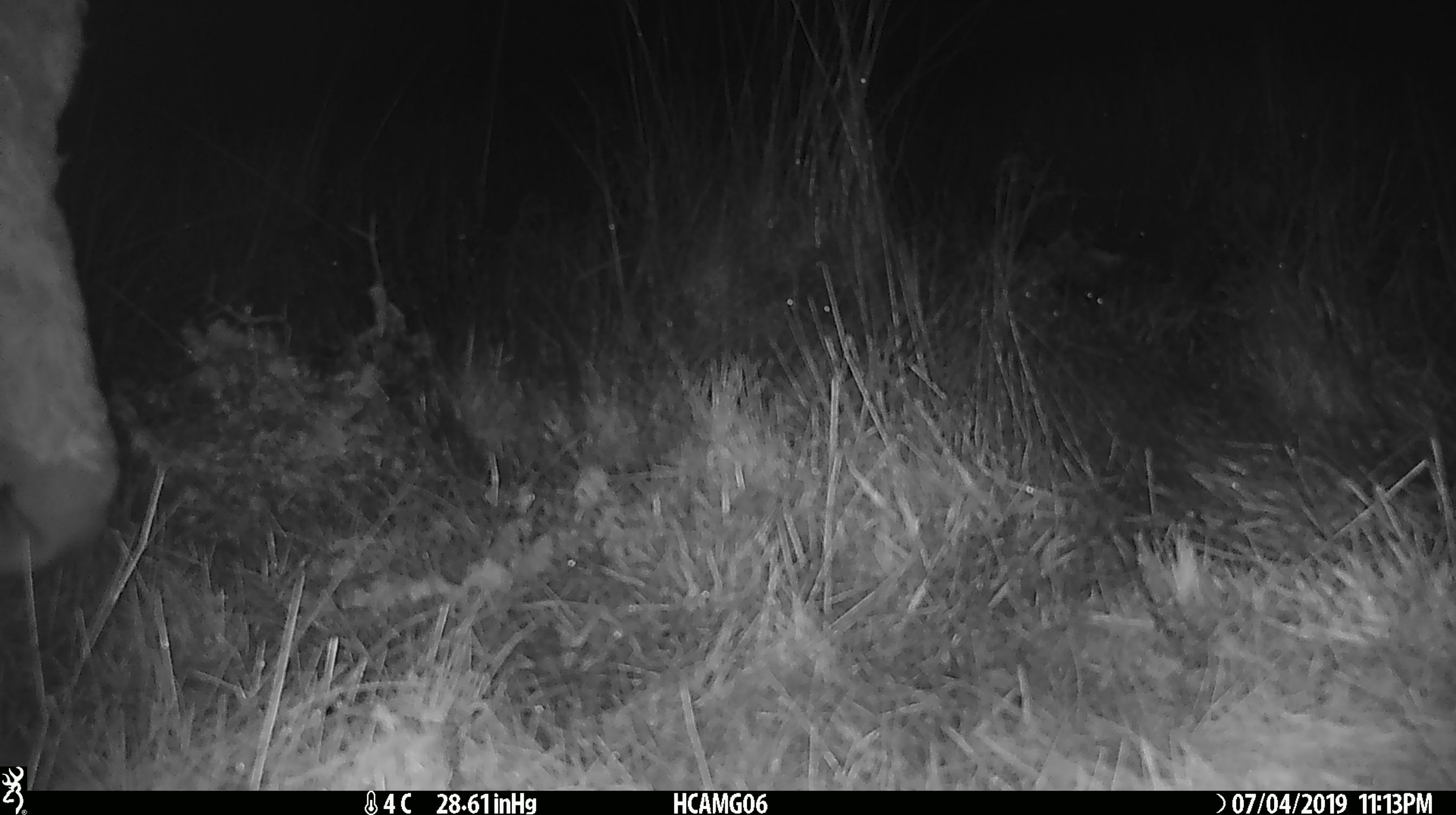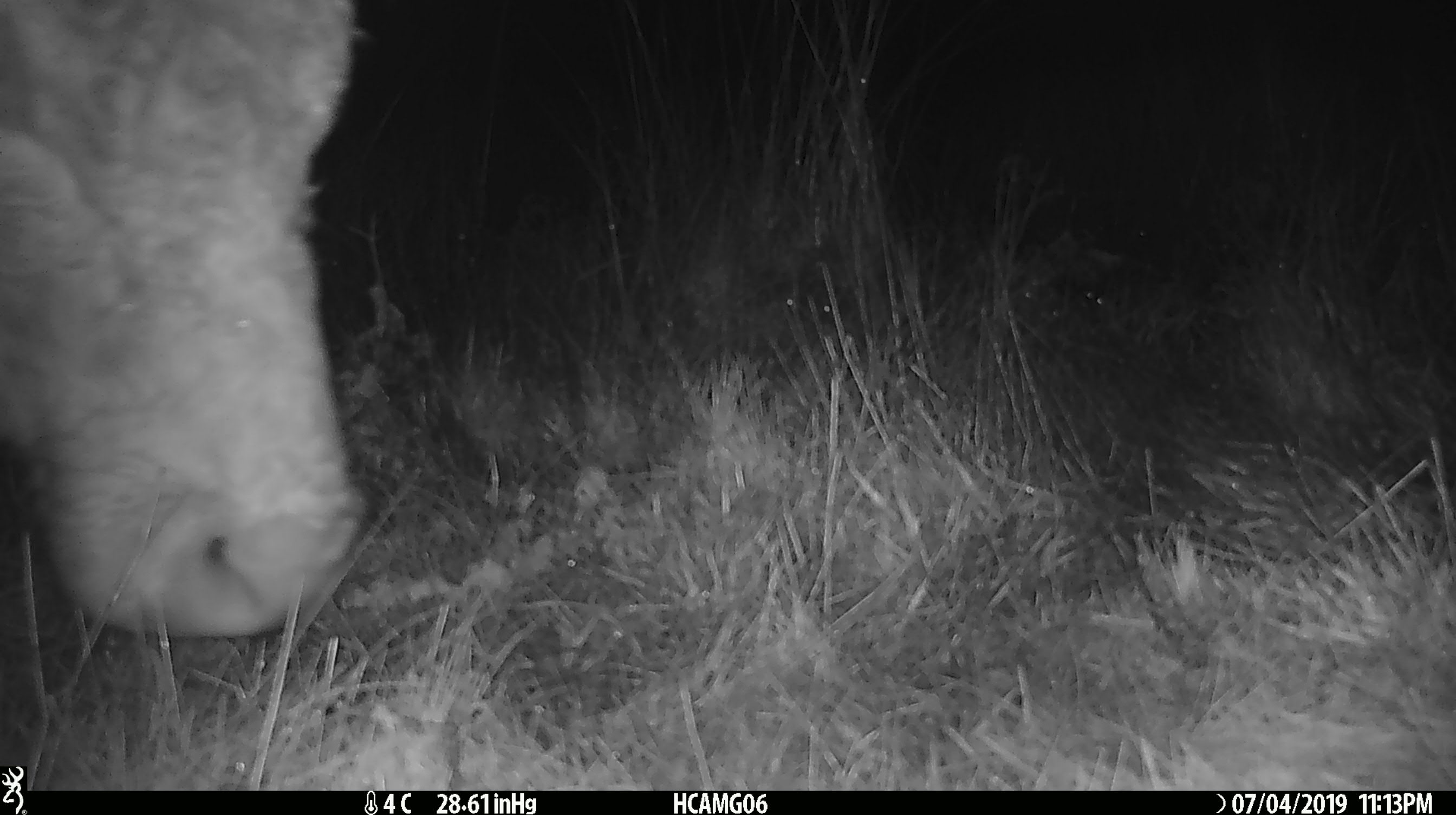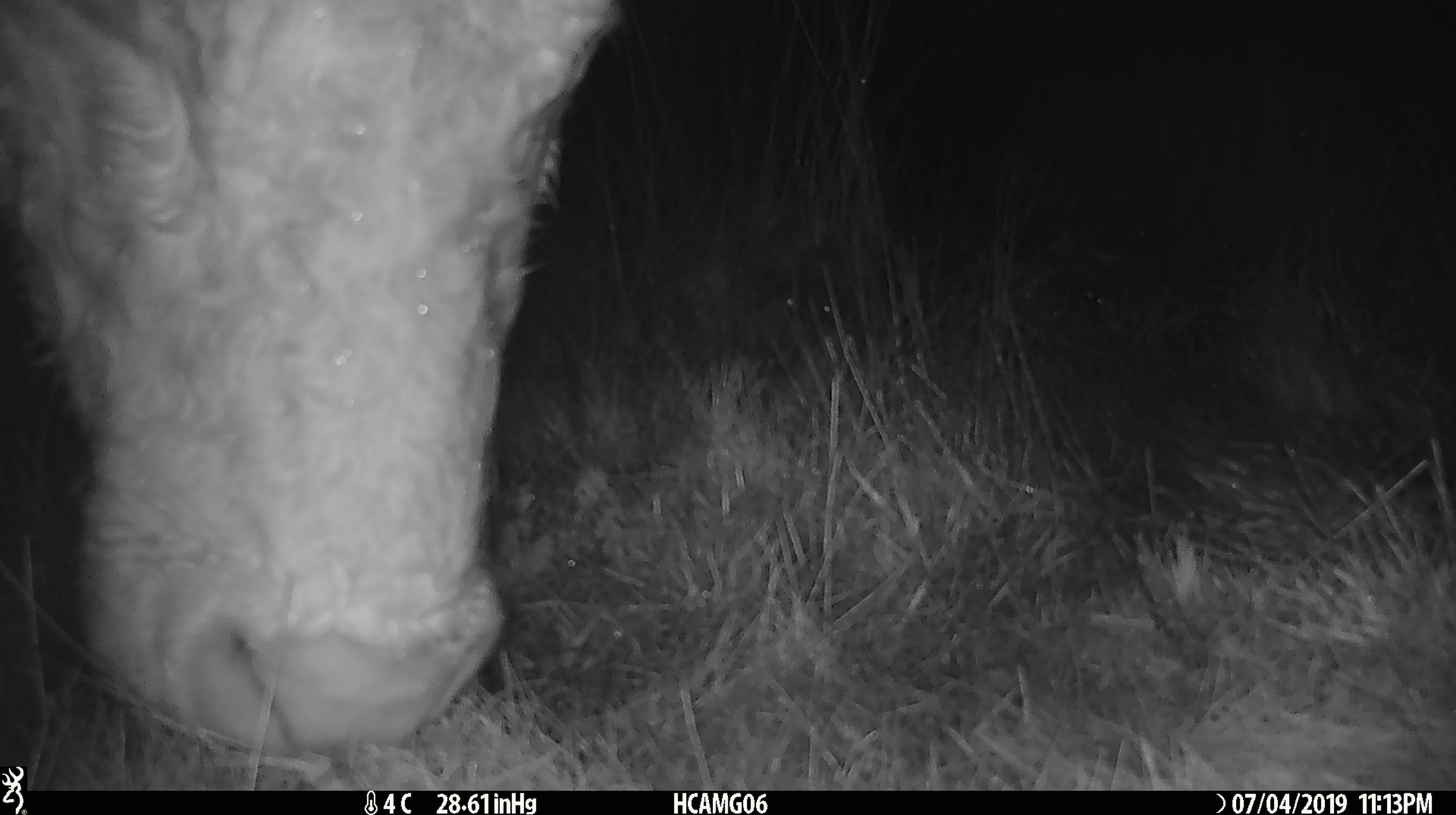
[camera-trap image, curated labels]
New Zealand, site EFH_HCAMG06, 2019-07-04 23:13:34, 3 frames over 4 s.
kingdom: Animalia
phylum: Chordata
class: Mammalia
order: Artiodactyla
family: Bovidae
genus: Bos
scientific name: Bos taurus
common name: domestic cow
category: cow